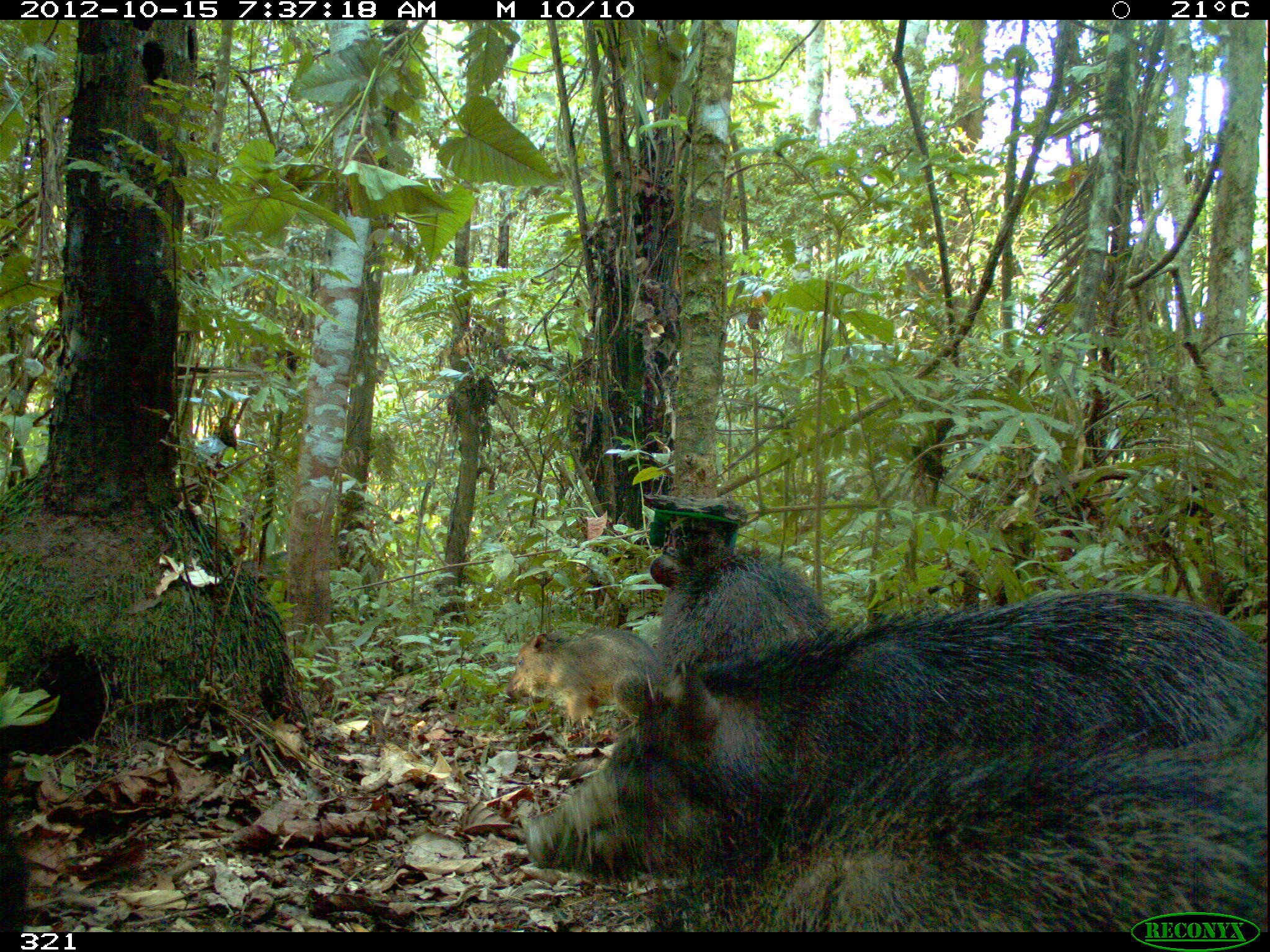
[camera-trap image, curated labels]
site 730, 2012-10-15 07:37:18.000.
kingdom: Animalia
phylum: Chordata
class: Mammalia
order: Artiodactyla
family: Tayassuidae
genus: Tayassu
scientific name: Tayassu pecari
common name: white-lipped peccary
Tayassu pecari (white-lipped peccary).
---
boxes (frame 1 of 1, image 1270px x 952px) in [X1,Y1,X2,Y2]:
tayassu pecari: [523,587,1267,933]; [657,707,1270,937]; [648,533,830,673]; [504,628,661,729]; [238,549,367,601]